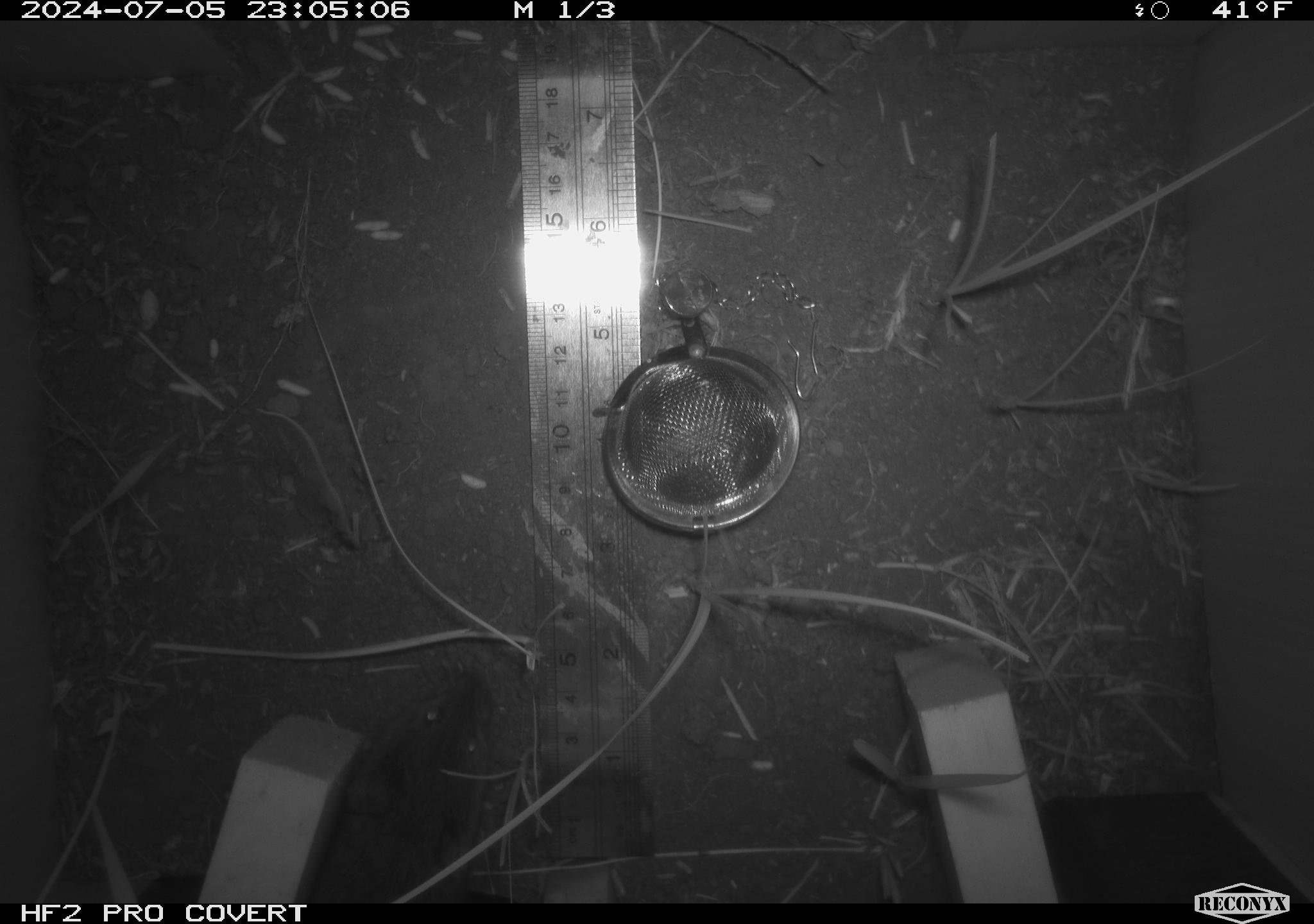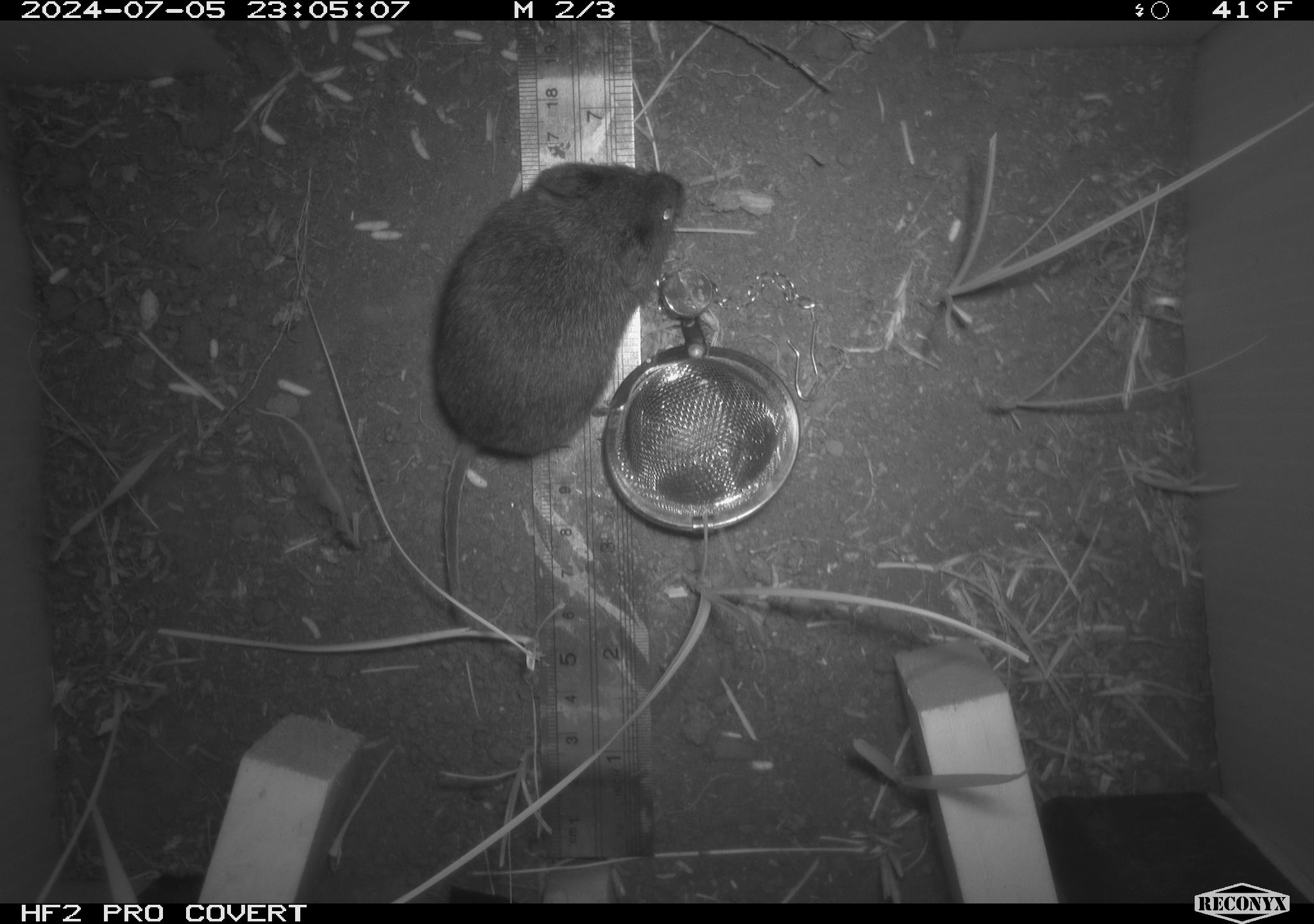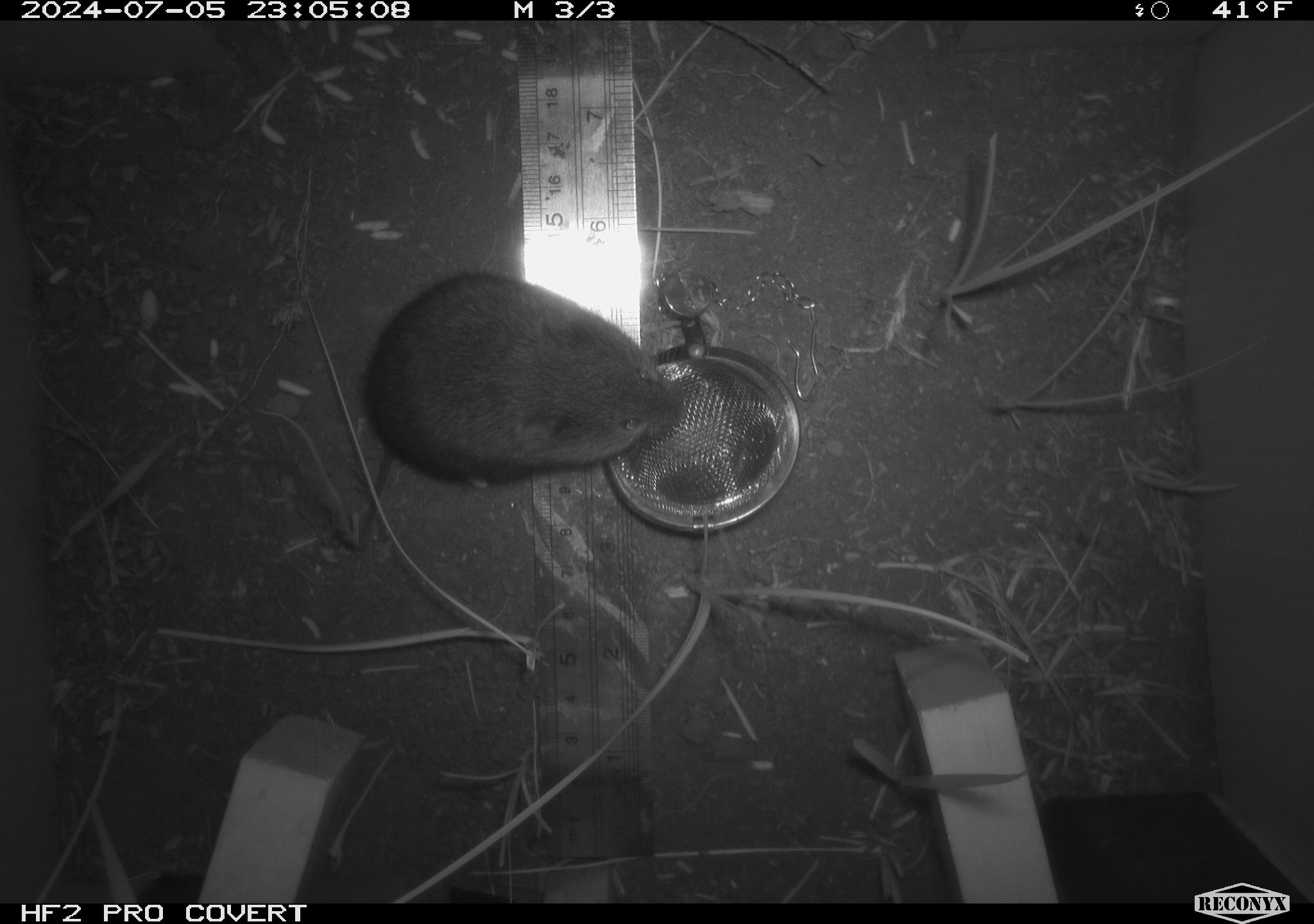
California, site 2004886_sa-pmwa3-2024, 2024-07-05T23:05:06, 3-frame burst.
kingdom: Animalia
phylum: Chordata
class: Mammalia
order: Rodentia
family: Cricetidae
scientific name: Arvicolinae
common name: voles, lemmings, and muskrats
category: arvicolinae subfamily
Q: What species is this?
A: Arvicolinae subfamily (voles, lemmings, and muskrats) (Arvicolinae).